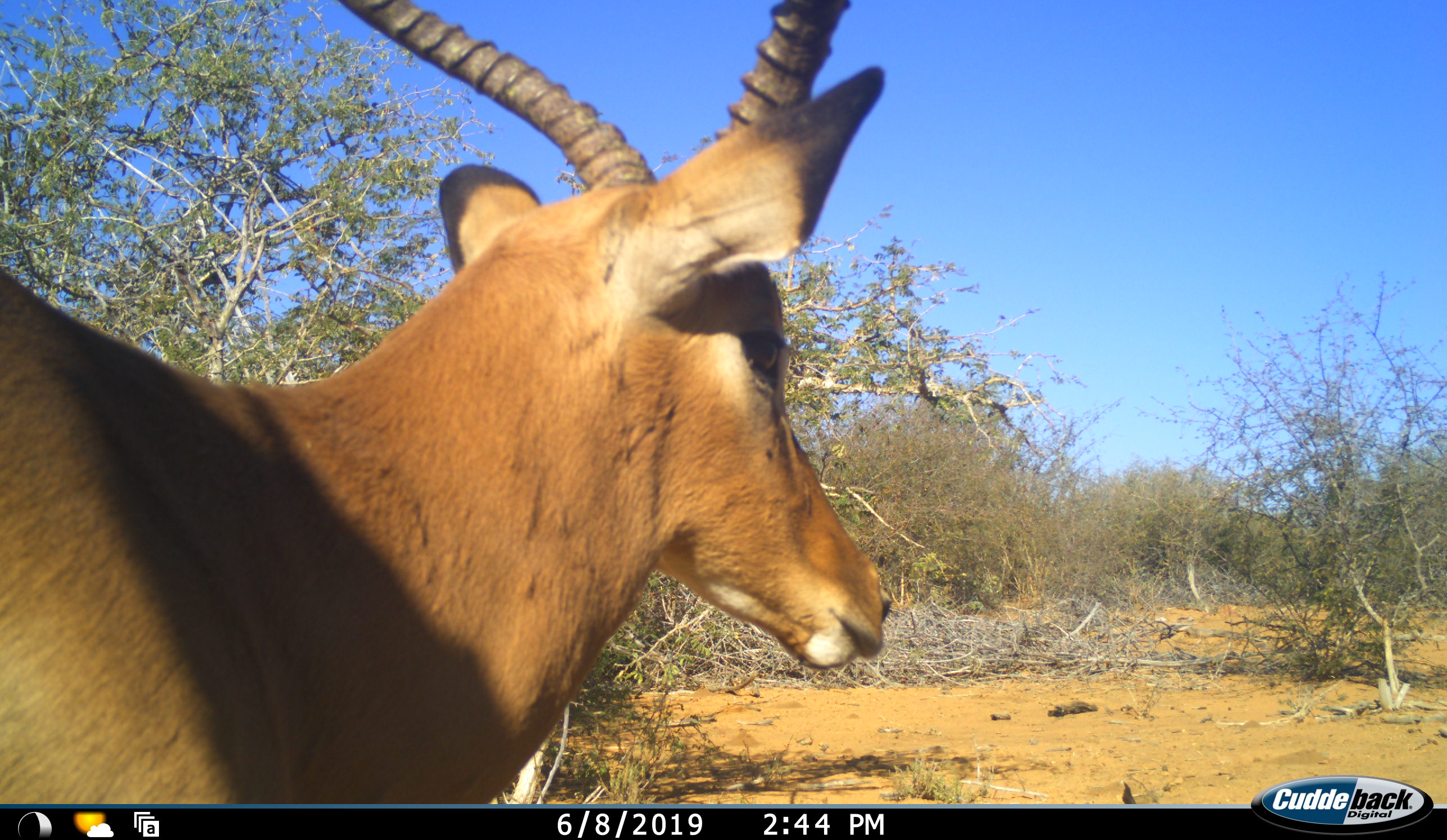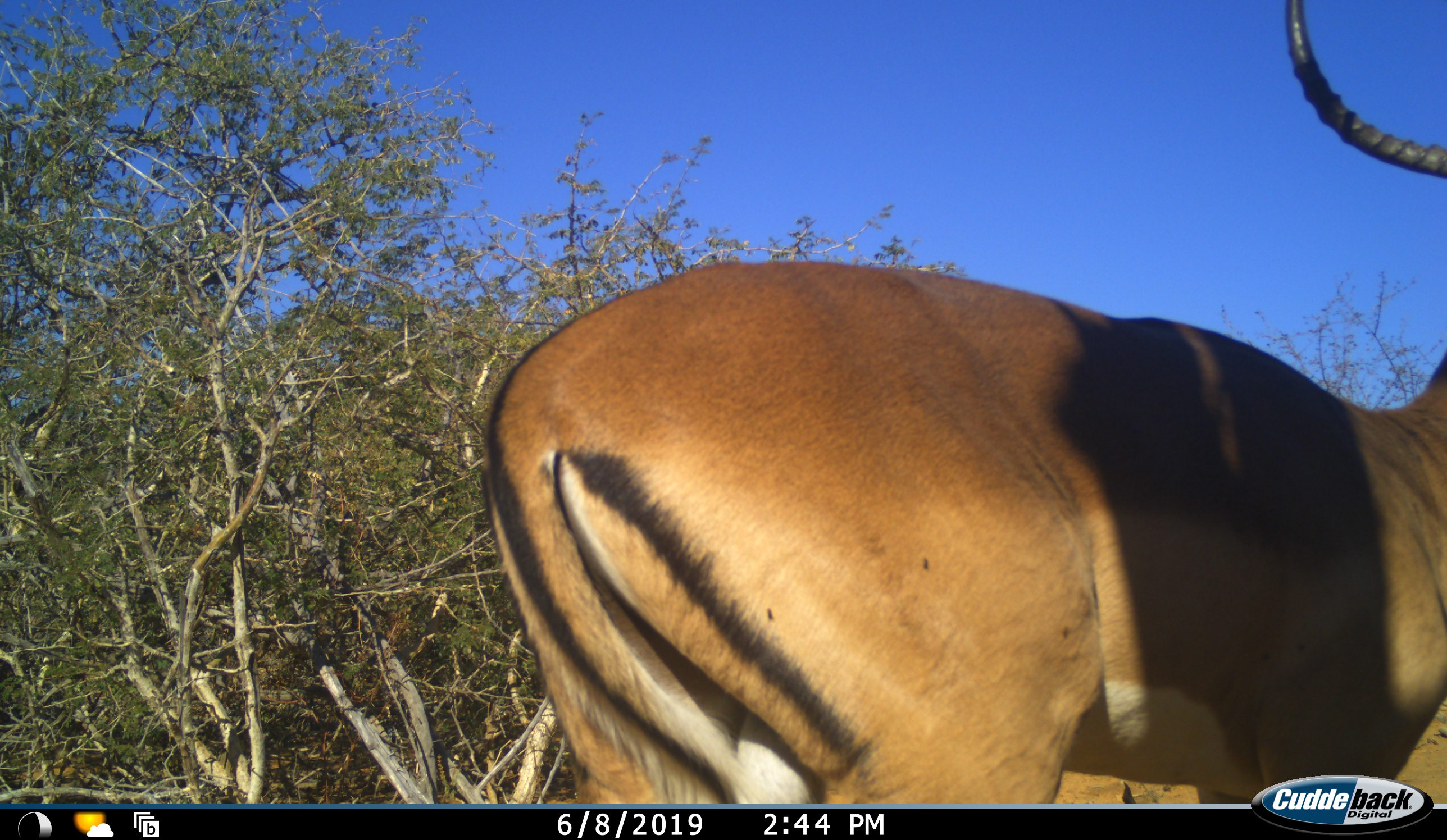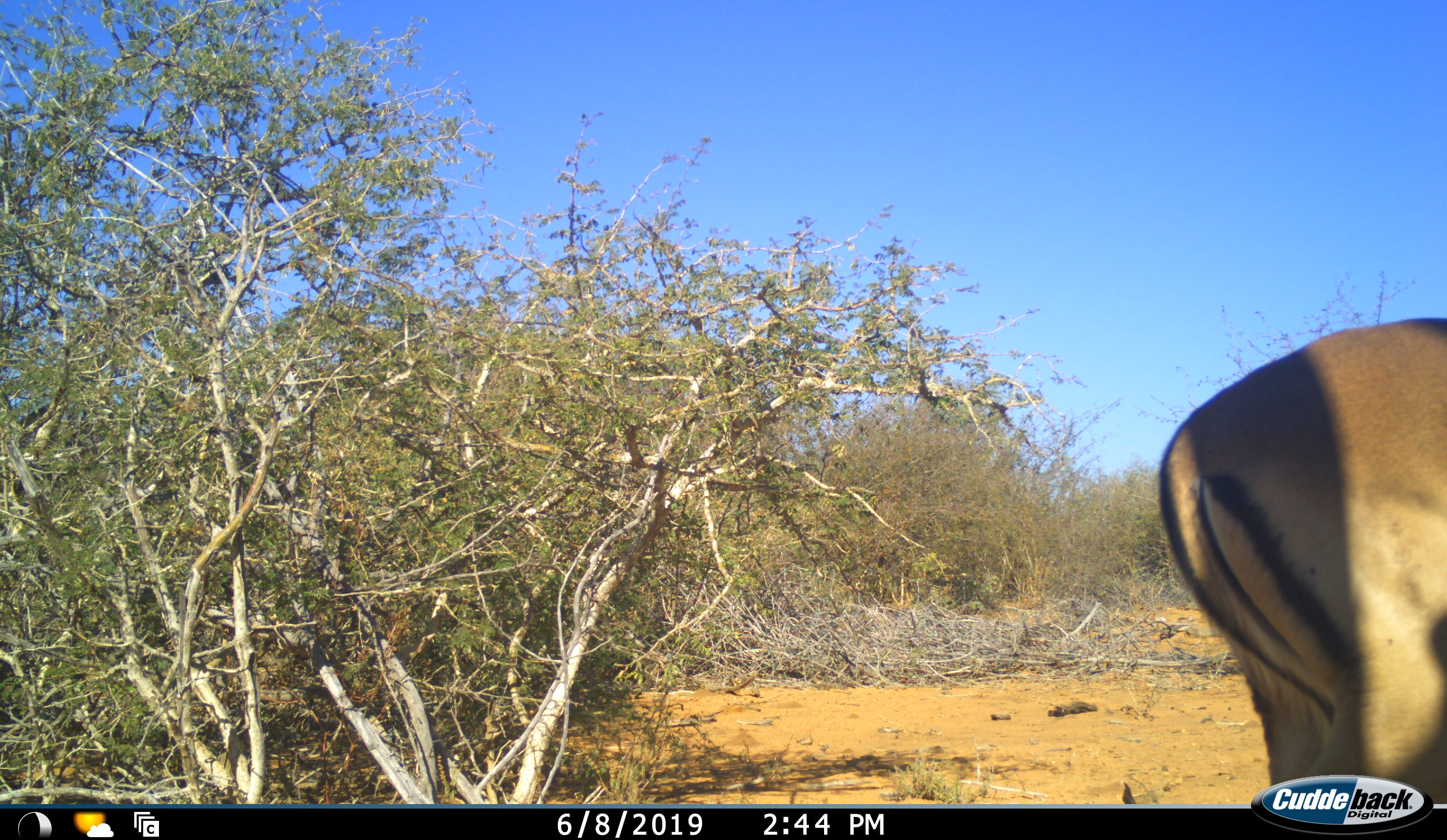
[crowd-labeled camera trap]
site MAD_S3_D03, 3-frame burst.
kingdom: Animalia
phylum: Chordata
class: Mammalia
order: Artiodactyla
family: Bovidae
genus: Aepyceros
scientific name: Aepyceros melampus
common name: impala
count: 1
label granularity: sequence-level